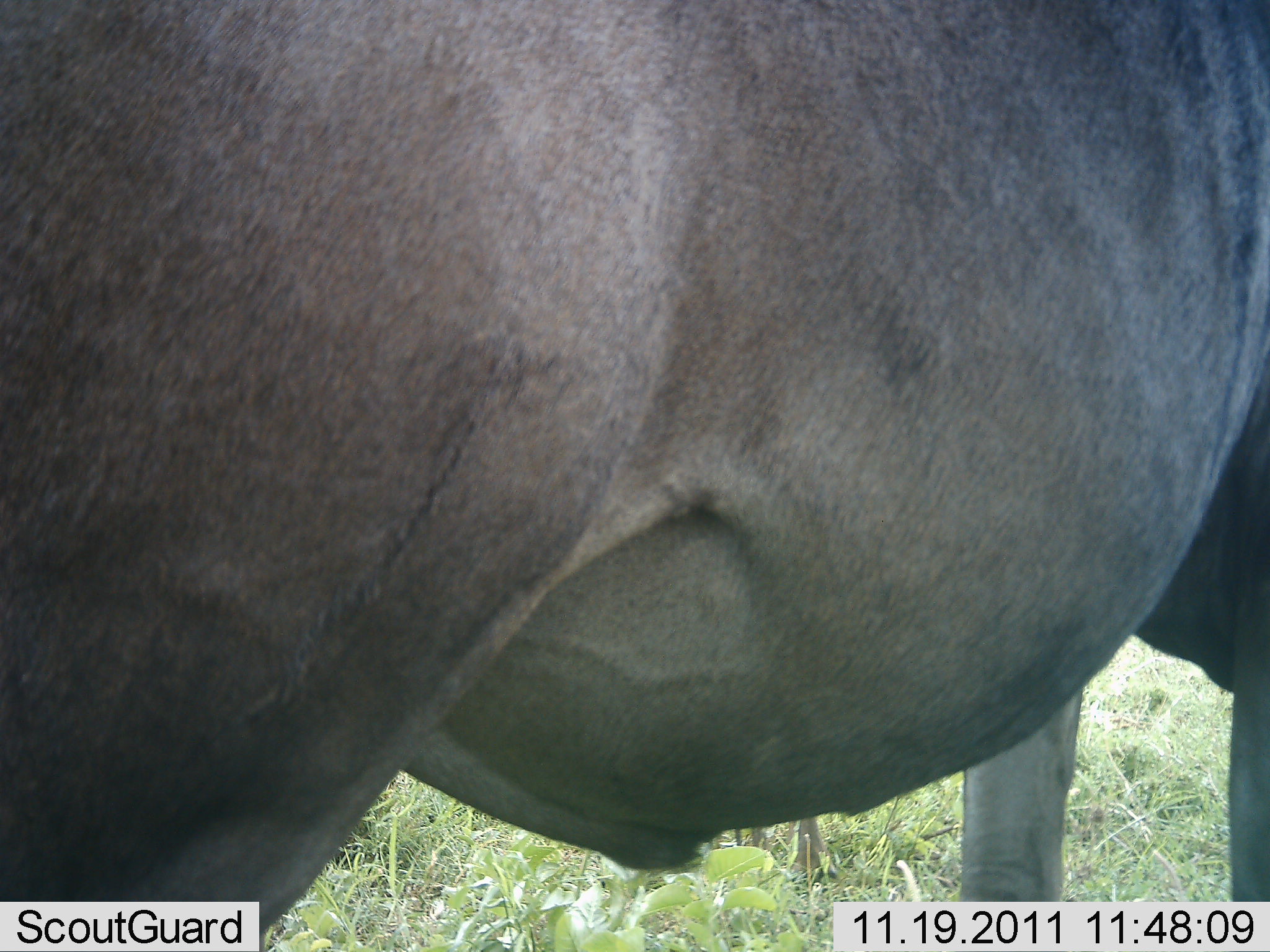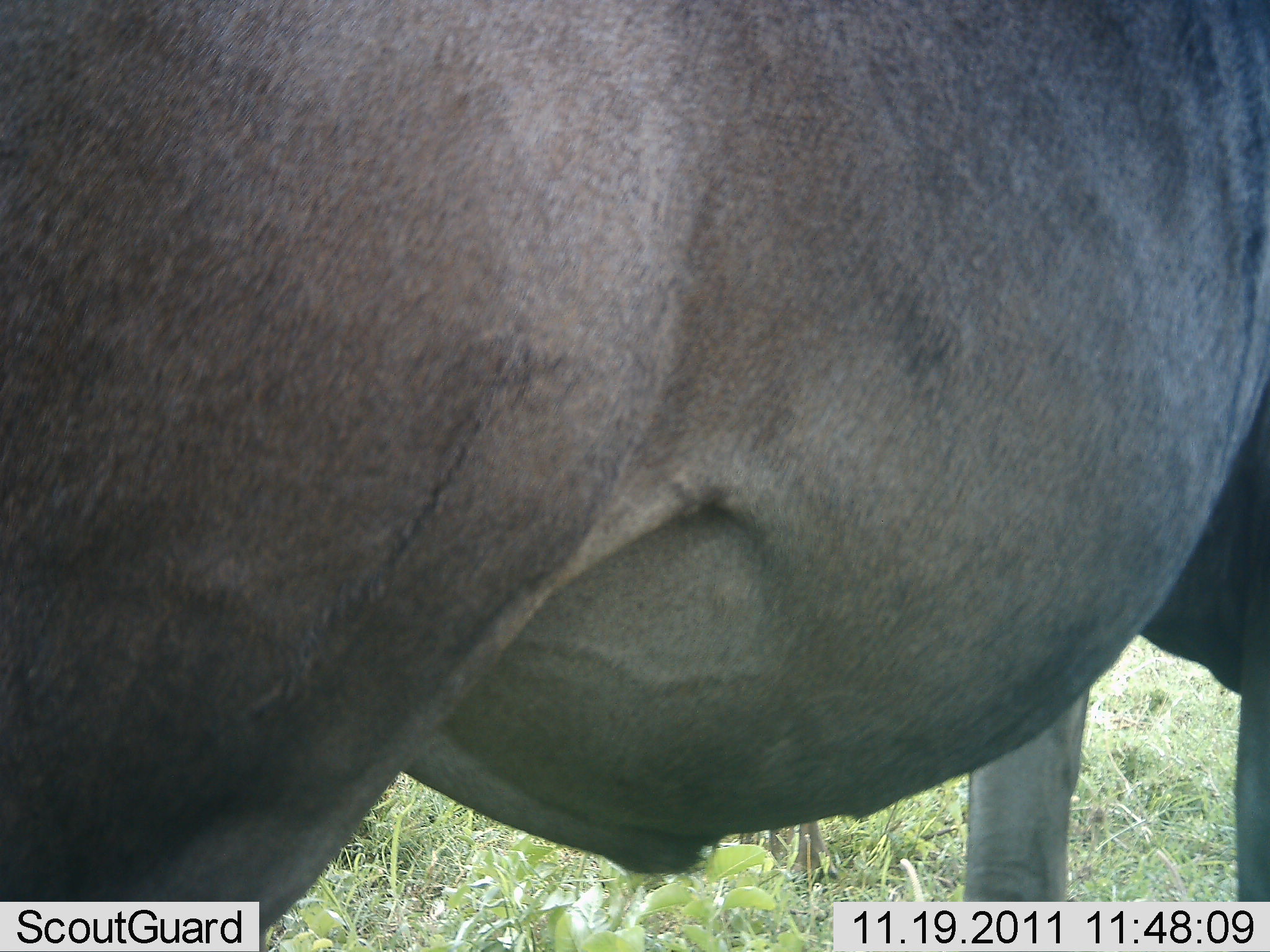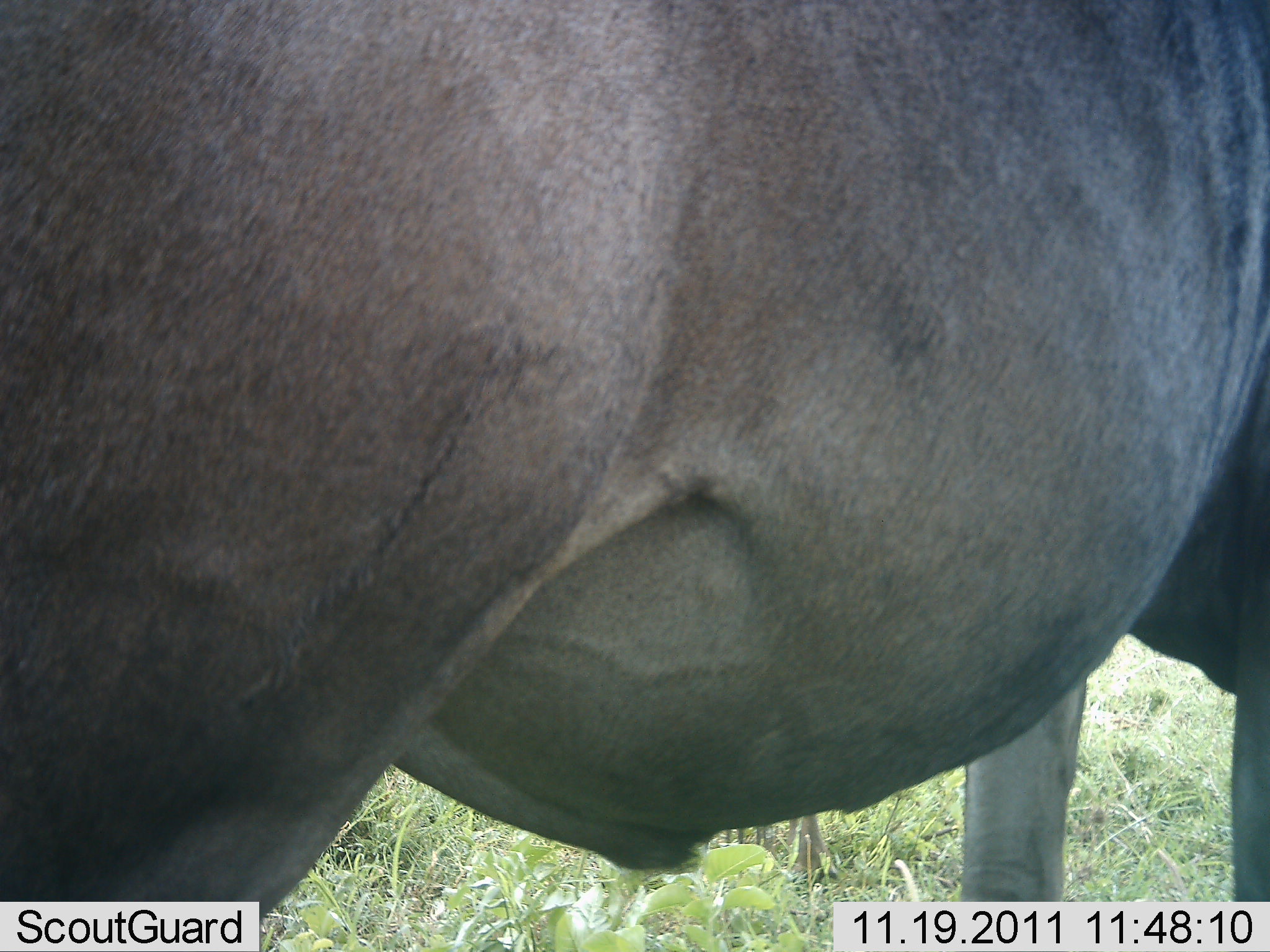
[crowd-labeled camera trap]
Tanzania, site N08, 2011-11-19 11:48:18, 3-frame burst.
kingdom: Animalia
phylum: Chordata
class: Mammalia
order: Artiodactyla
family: Bovidae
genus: Connochaetes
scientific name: Connochaetes taurinus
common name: blue wildebeest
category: wildebeest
Wildebeest (blue wildebeest) (Connochaetes taurinus), count 1. Behavior (volunteer vote fractions): standing 100%, resting 0%, moving 0%, interacting 0%. Young present (vote fraction): 0%. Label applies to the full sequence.